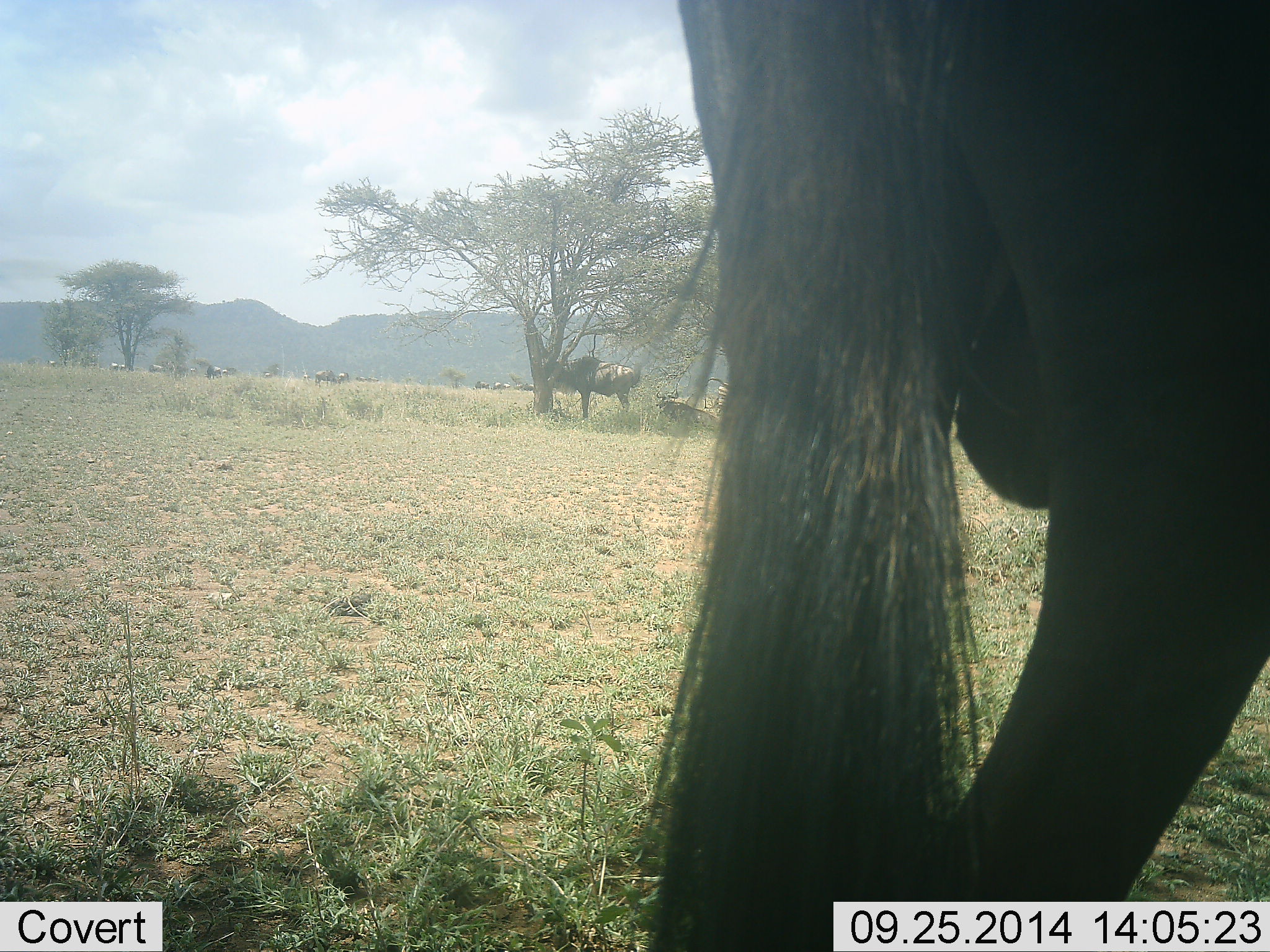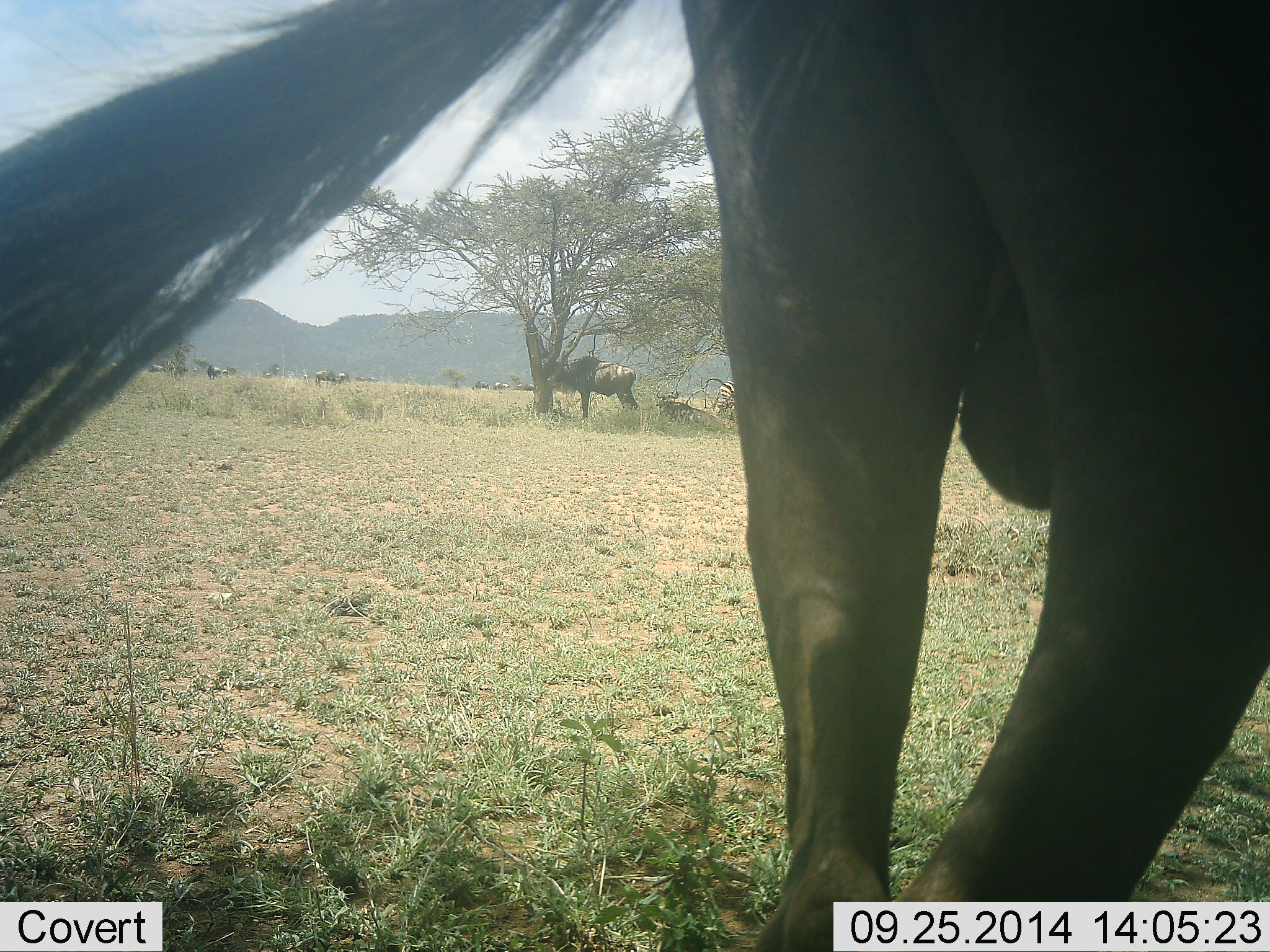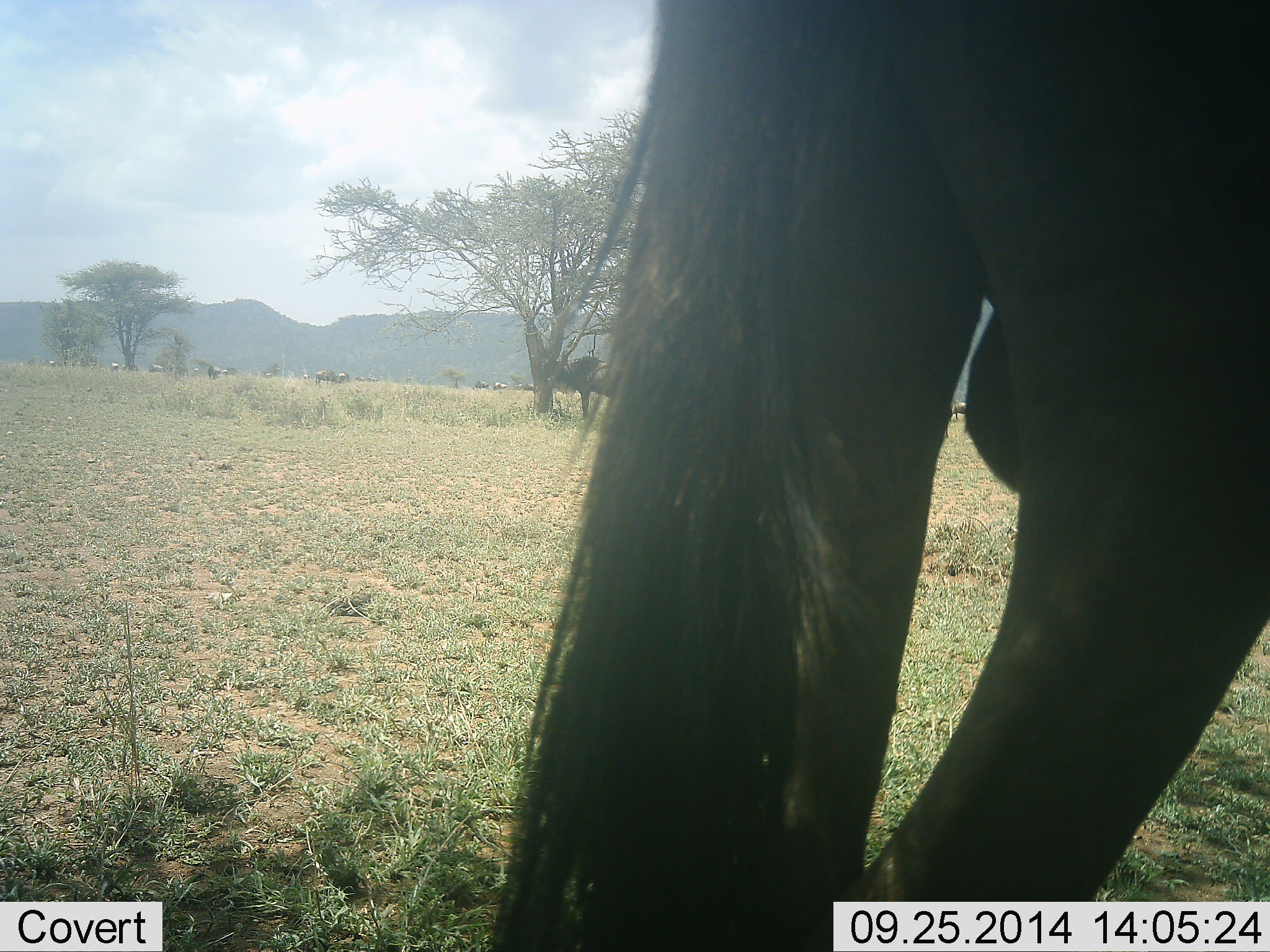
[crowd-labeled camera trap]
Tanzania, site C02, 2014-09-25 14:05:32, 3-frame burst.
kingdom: Animalia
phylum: Chordata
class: Mammalia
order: Artiodactyla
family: Bovidae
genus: Connochaetes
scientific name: Connochaetes taurinus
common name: blue wildebeest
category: wildebeest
Wildebeest (blue wildebeest) (Connochaetes taurinus), count 11-50. Behavior (volunteer vote fractions): standing 80%, resting 40%, moving 10%, interacting 0%. Young present (vote fraction): 0%. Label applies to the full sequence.